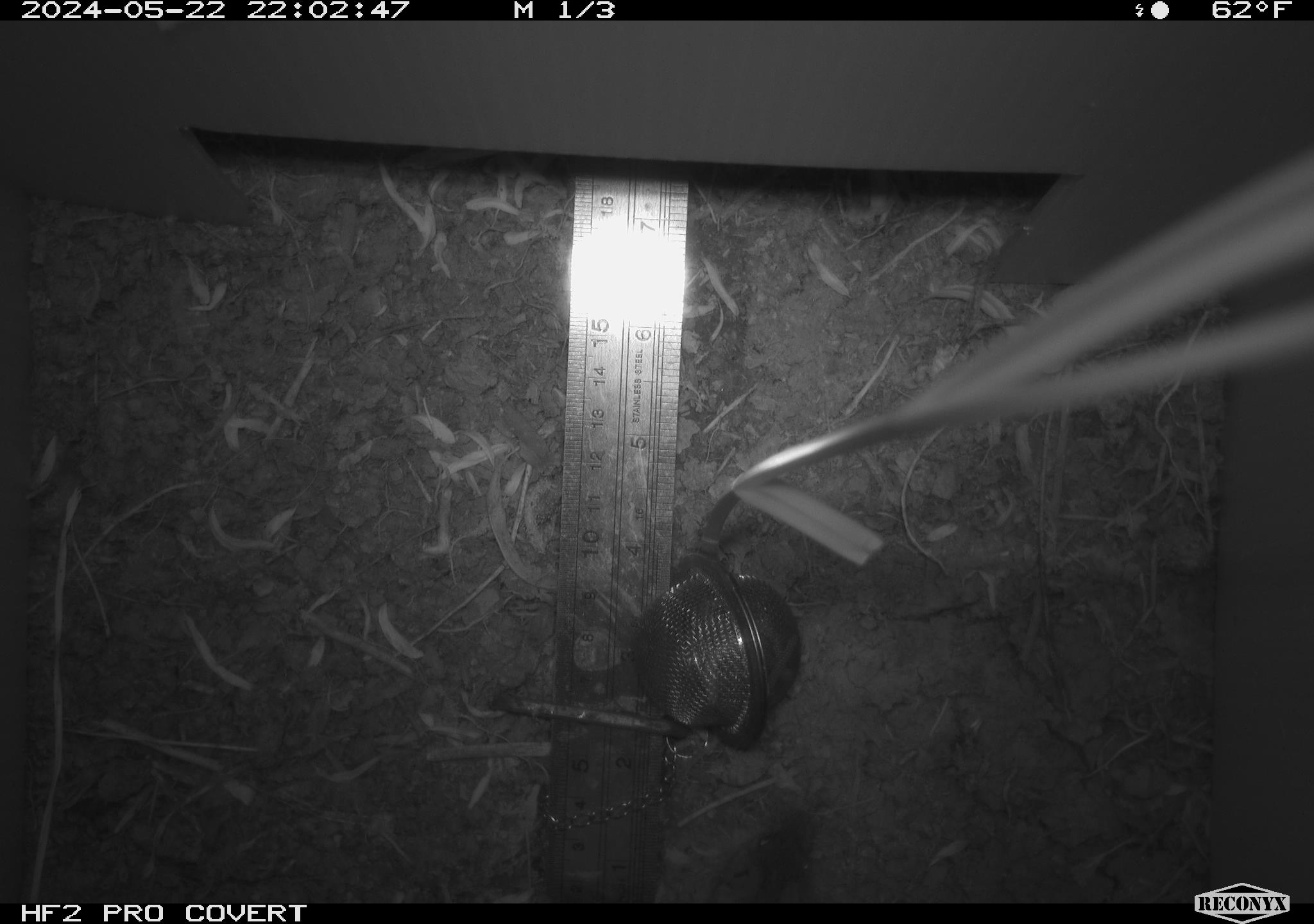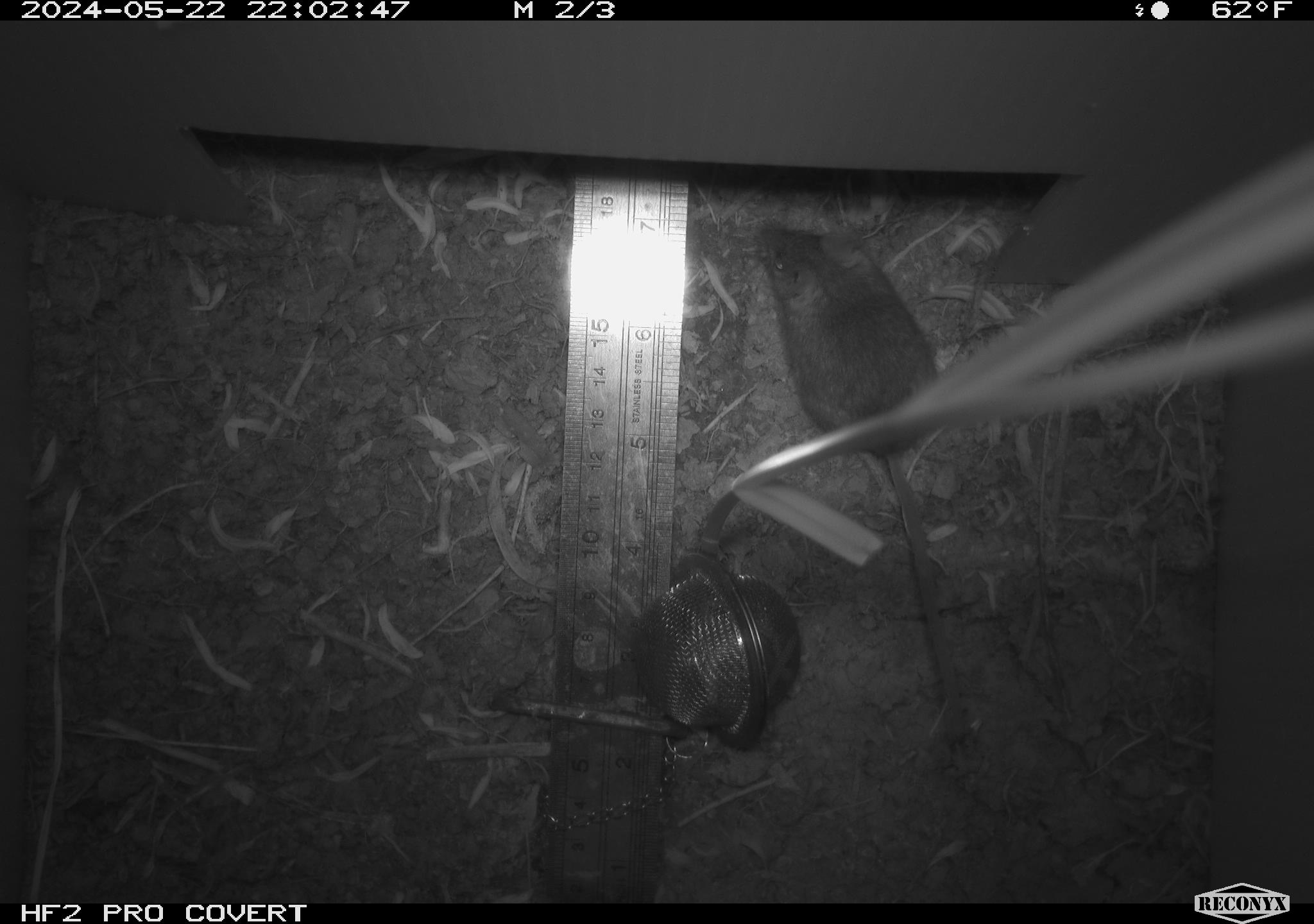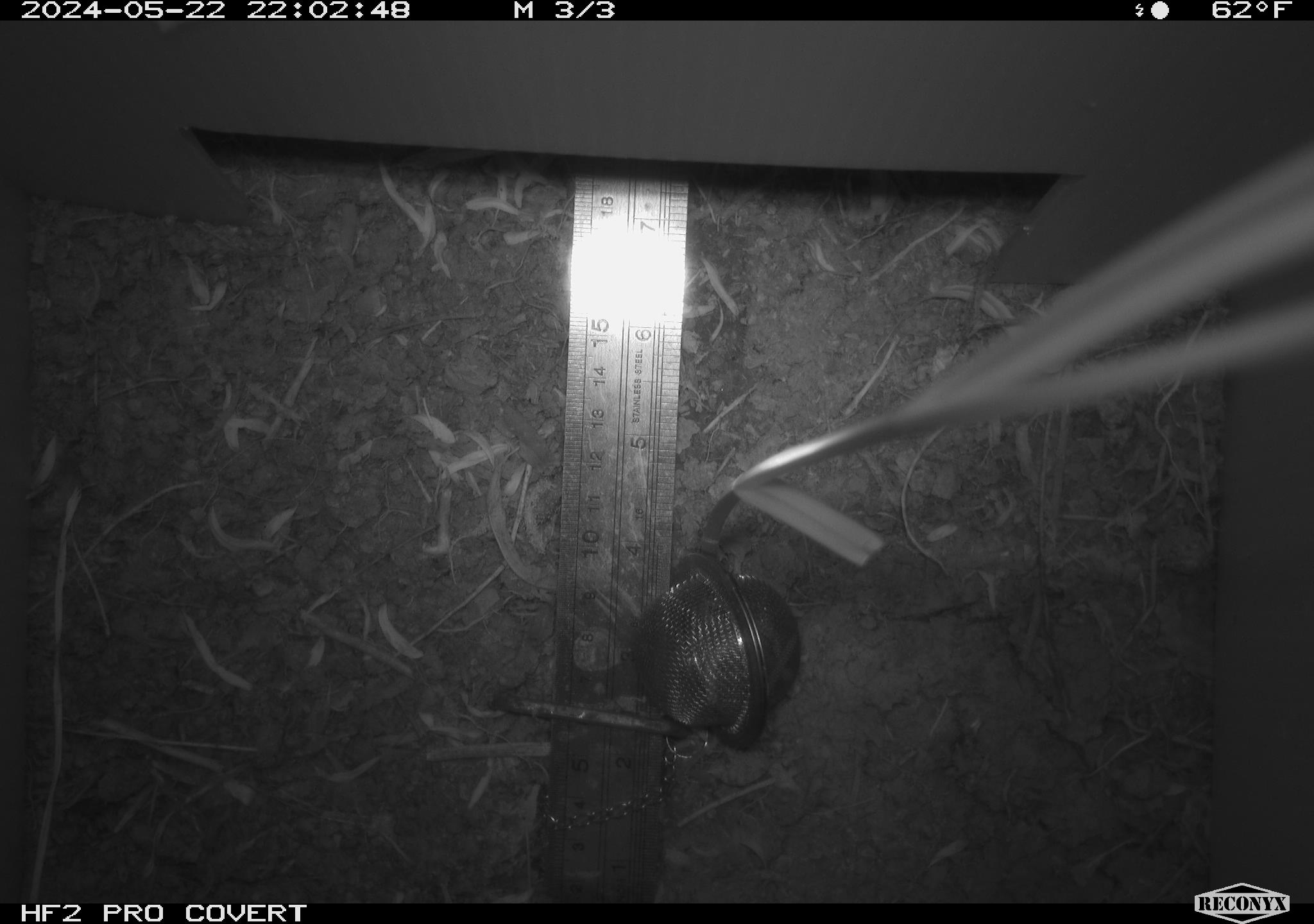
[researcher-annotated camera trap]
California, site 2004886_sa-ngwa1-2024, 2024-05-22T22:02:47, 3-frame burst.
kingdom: Animalia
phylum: Chordata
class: Mammalia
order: Rodentia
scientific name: Rodentia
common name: mouse species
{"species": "mouse species (Rodentia)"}